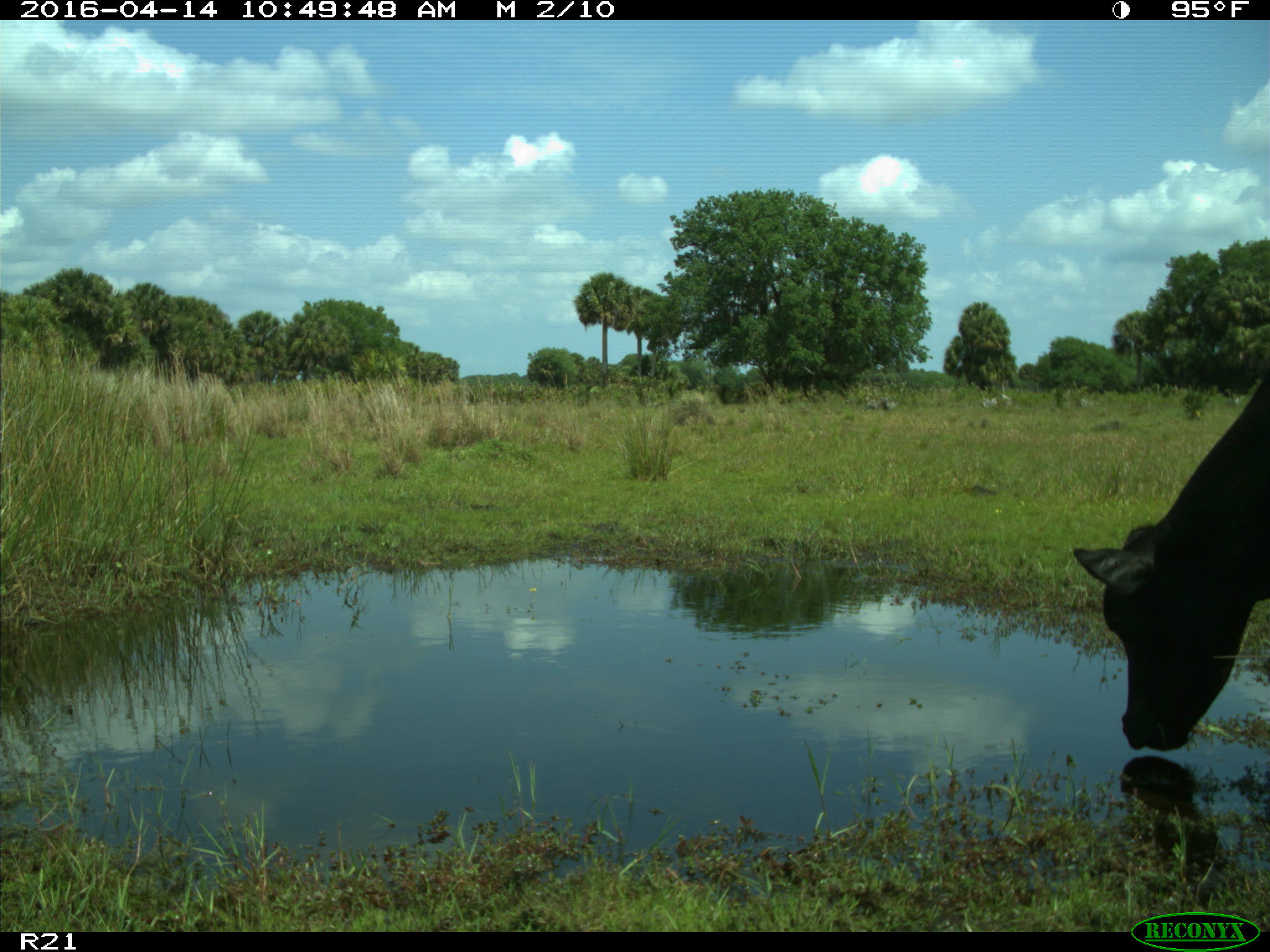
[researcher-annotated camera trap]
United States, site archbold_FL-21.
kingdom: Animalia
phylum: Chordata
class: Mammalia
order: Artiodactyla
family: Bovidae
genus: Bos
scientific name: Bos taurus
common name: domestic cow